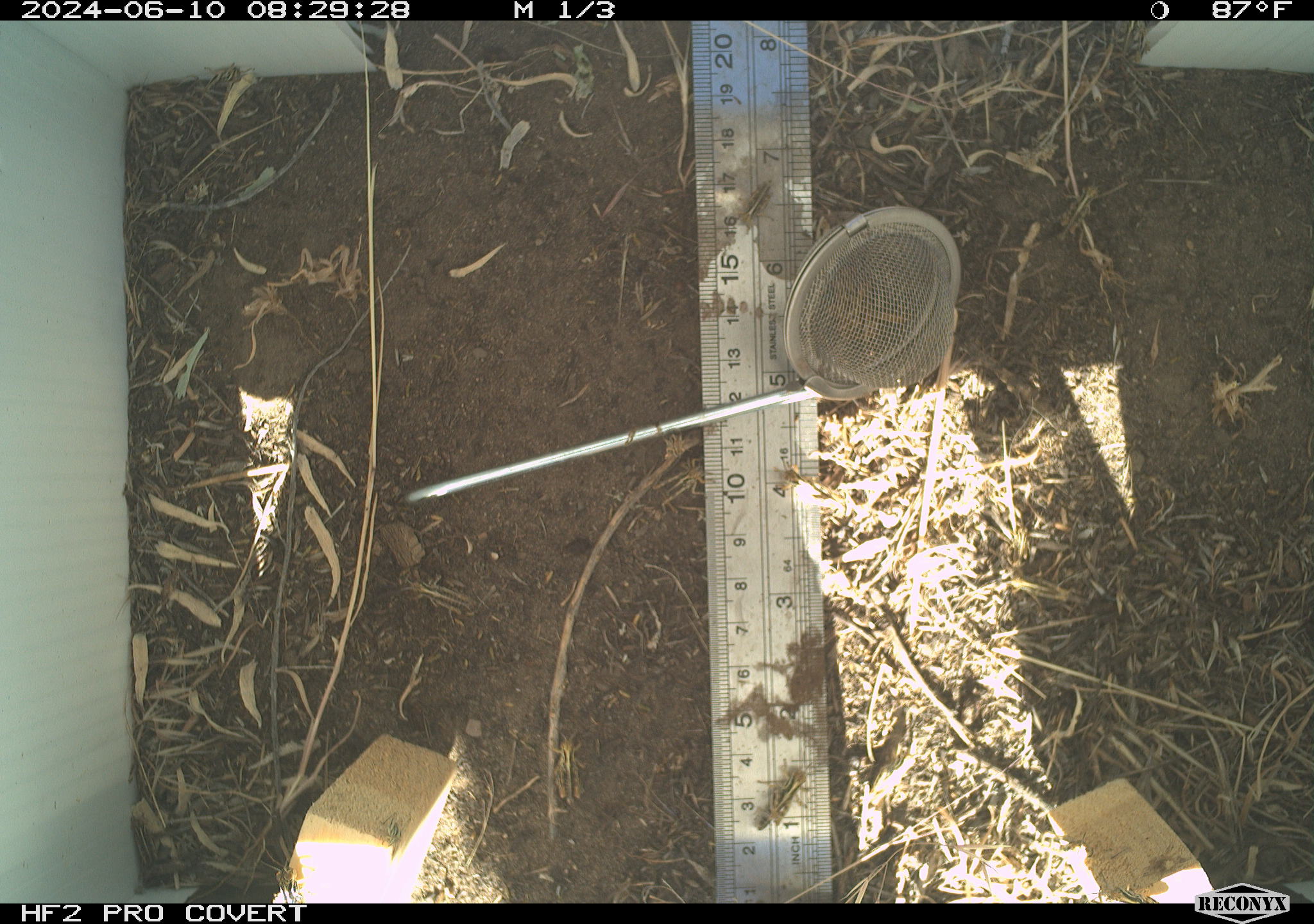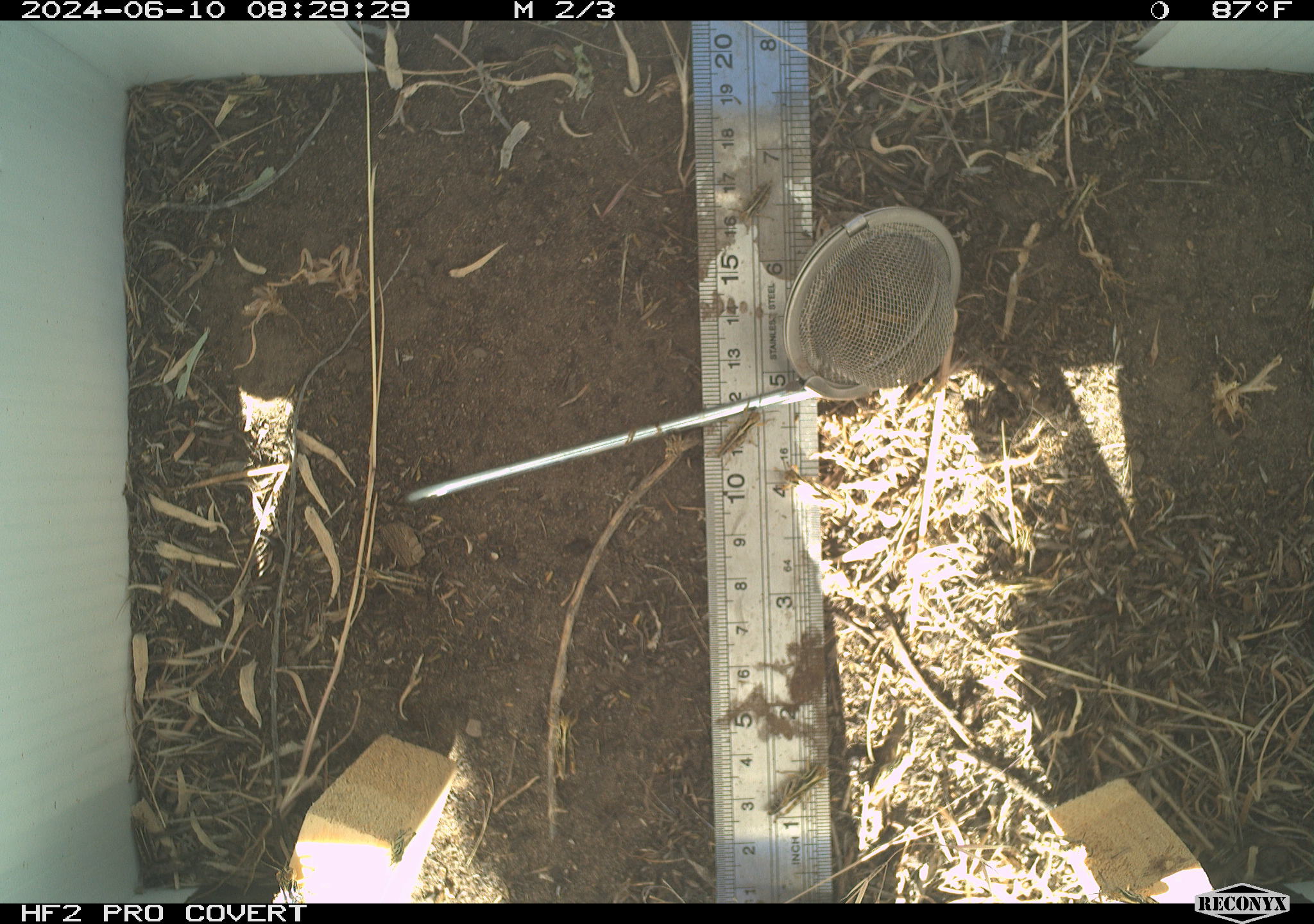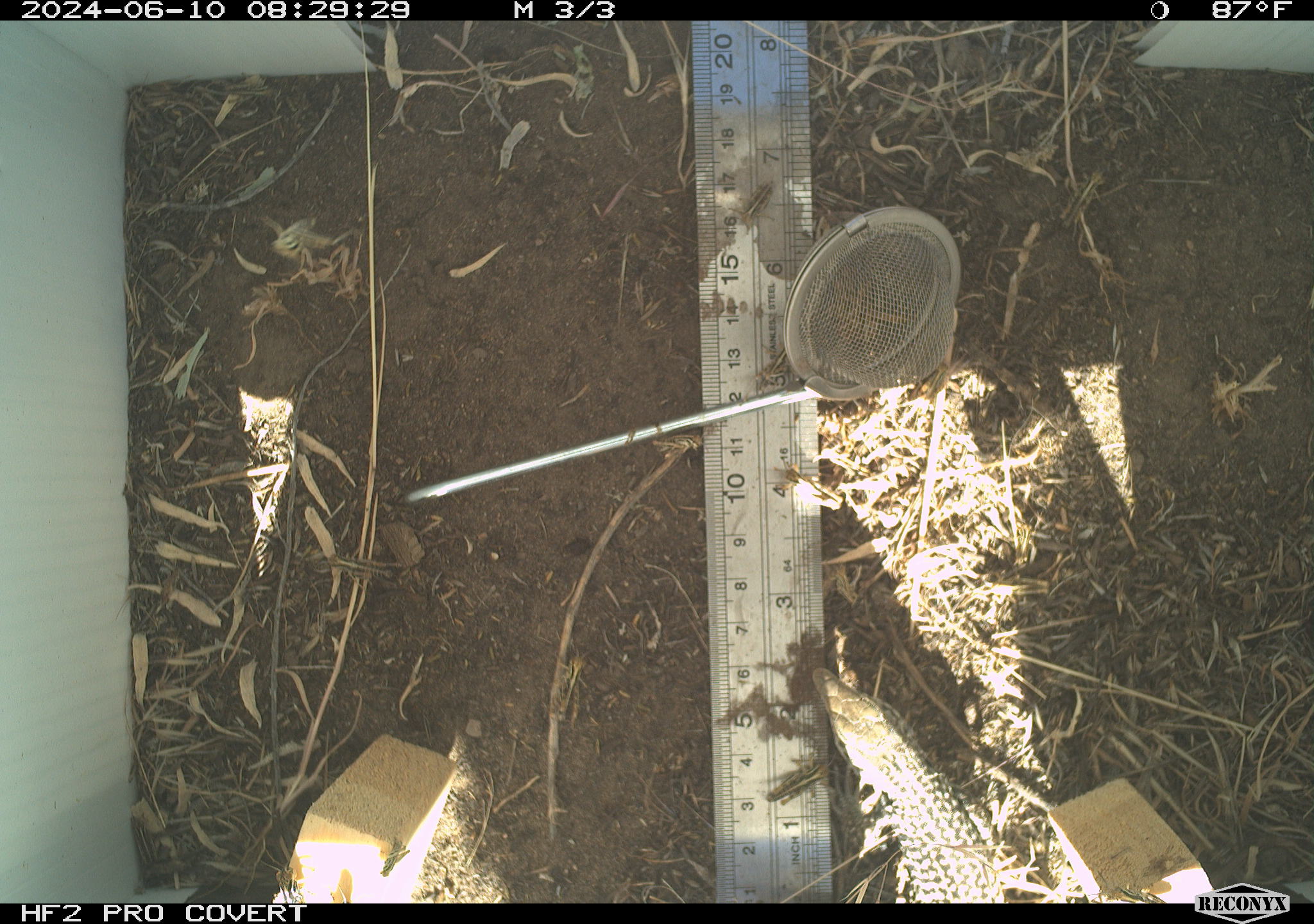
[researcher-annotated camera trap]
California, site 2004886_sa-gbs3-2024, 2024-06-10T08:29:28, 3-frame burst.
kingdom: Animalia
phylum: Chordata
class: Reptilia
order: Squamata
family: Teiidae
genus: Aspidoscelis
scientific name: Aspidoscelis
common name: whiptail lizards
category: aspidoscelis species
Aspidoscelis species (whiptail lizards) (Aspidoscelis).